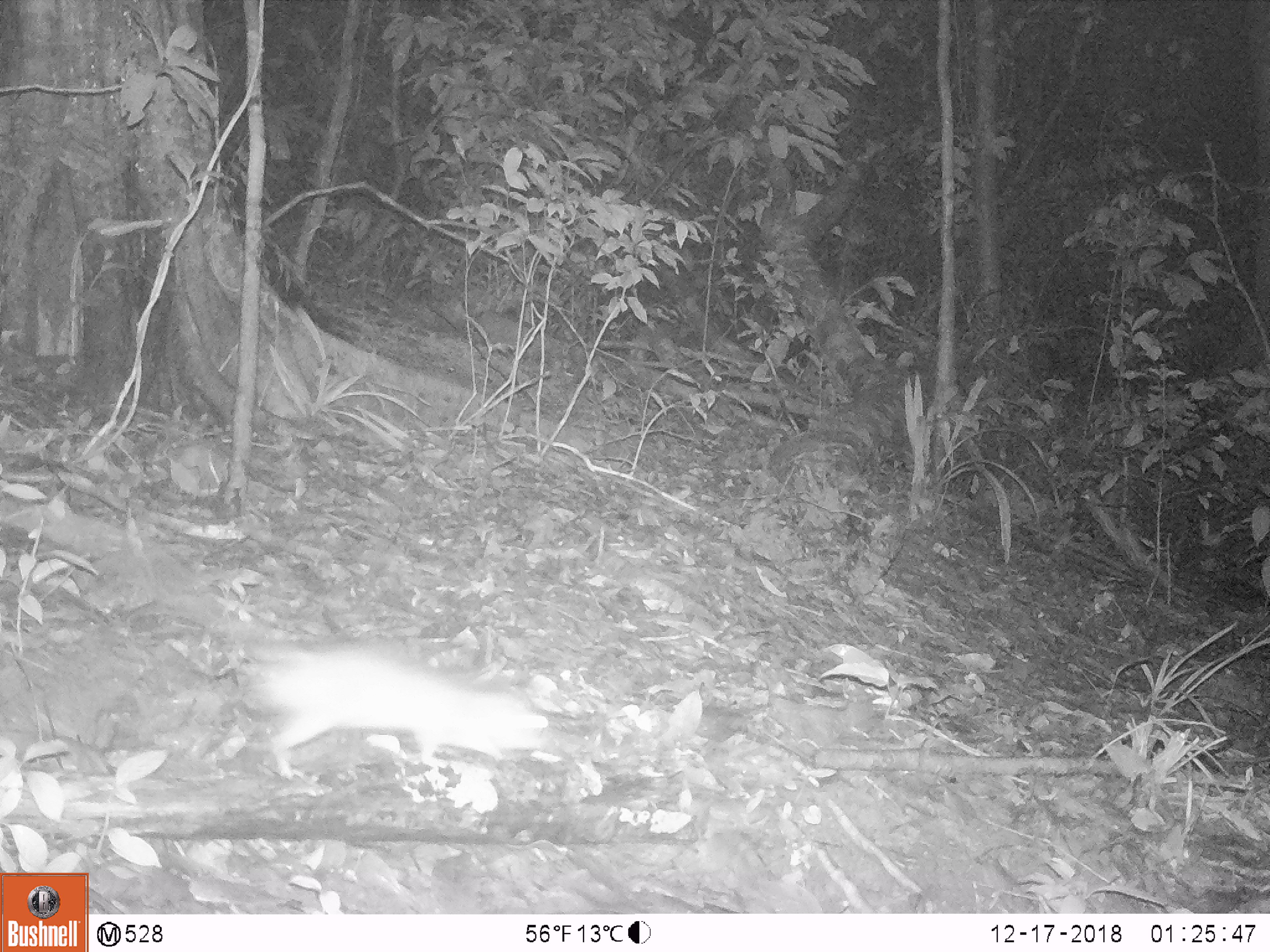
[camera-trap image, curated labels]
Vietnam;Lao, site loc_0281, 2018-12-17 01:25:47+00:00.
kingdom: Animalia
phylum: Chordata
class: Mammalia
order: Rodentia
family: Muridae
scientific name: Muridae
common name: old-world mice and rats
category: unidentified murid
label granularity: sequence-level